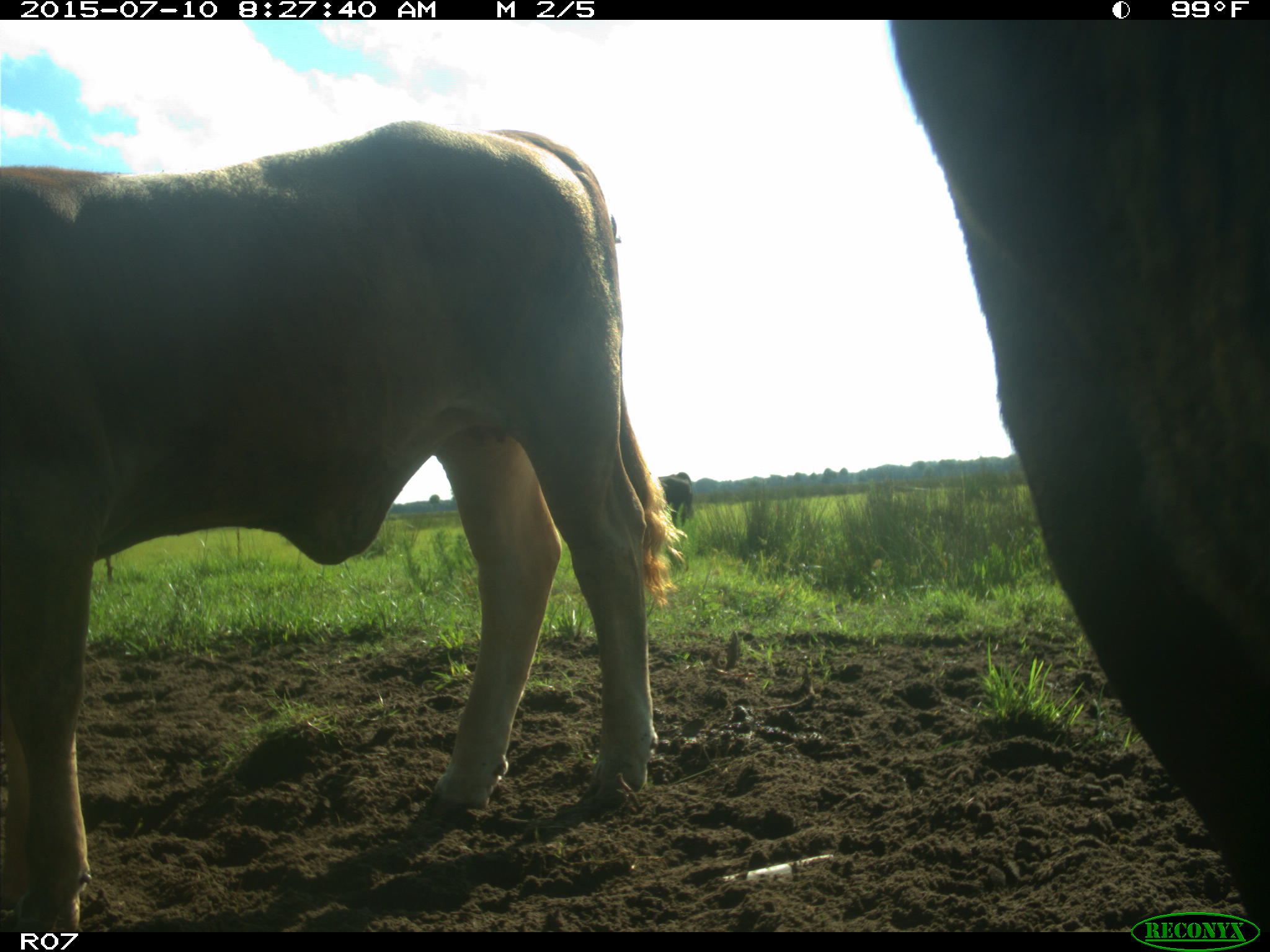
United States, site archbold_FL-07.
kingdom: Animalia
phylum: Chordata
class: Mammalia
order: Artiodactyla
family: Bovidae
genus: Bos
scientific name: Bos taurus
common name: domestic cow